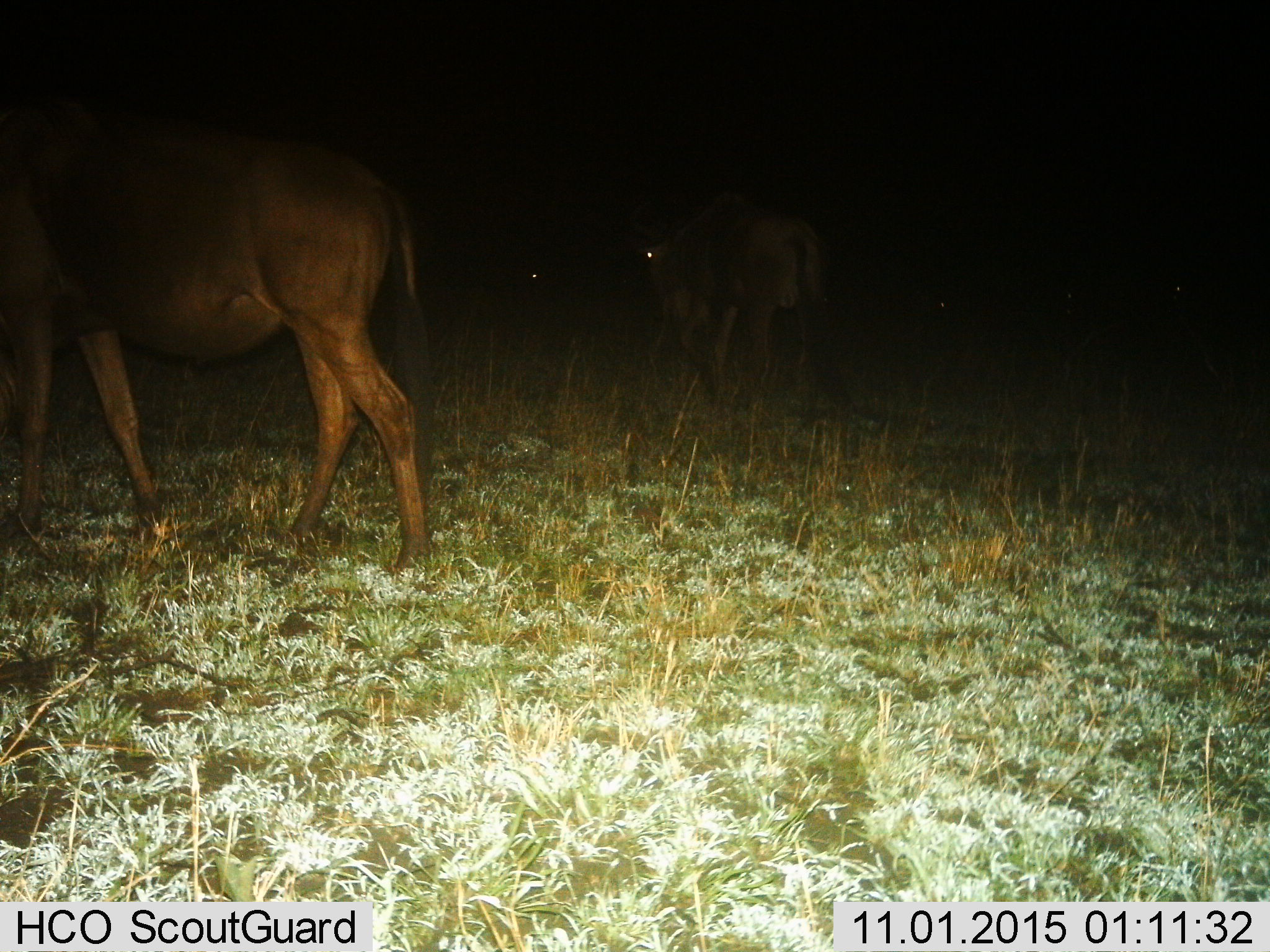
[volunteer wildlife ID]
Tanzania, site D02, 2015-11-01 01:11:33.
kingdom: Animalia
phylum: Chordata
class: Mammalia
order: Artiodactyla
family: Bovidae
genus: Connochaetes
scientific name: Connochaetes taurinus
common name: blue wildebeest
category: wildebeest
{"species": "wildebeest (blue wildebeest) (Connochaetes taurinus)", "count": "2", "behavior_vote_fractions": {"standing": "50%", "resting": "0%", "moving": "50%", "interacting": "0%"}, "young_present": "0%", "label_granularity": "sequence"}